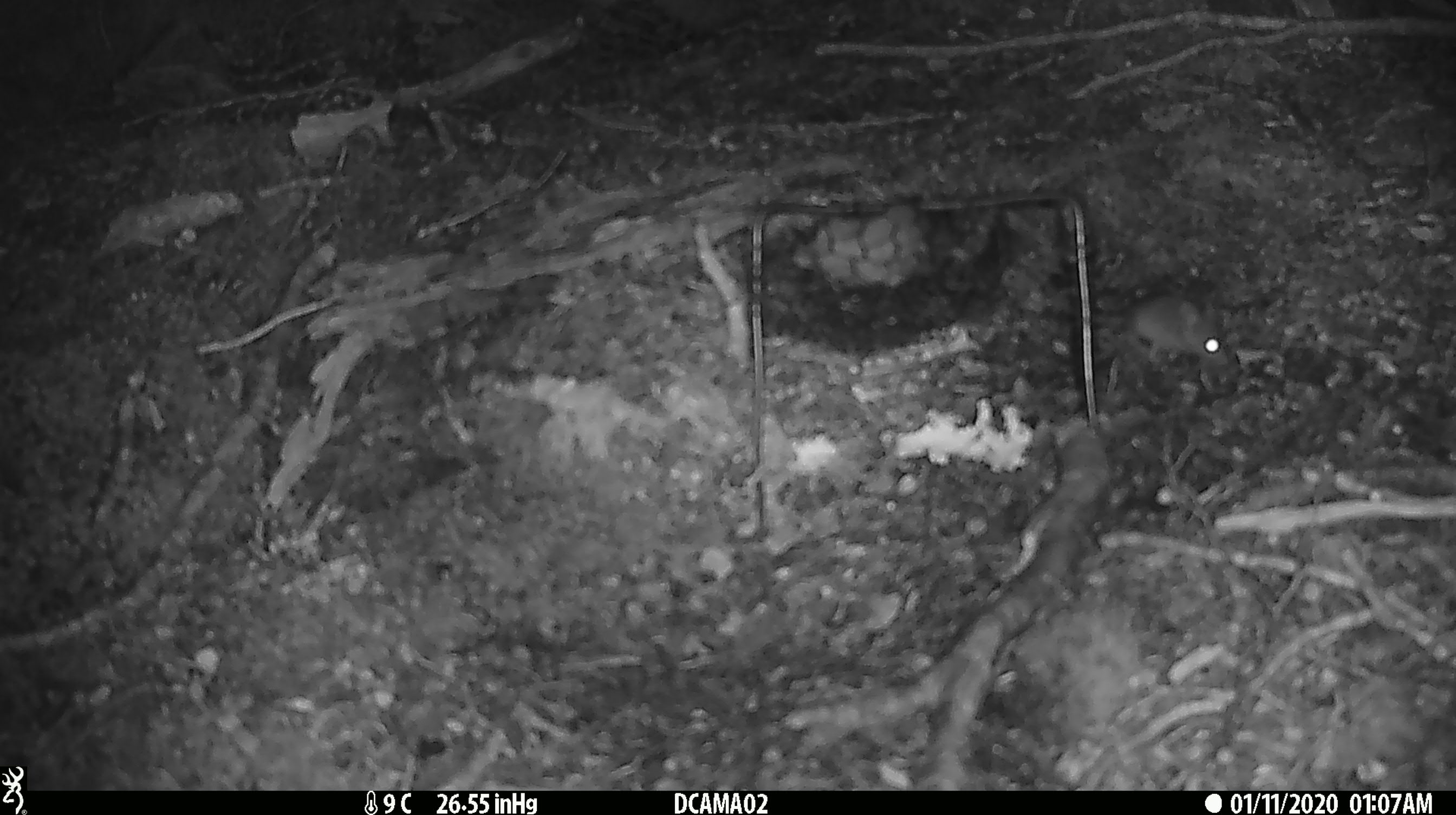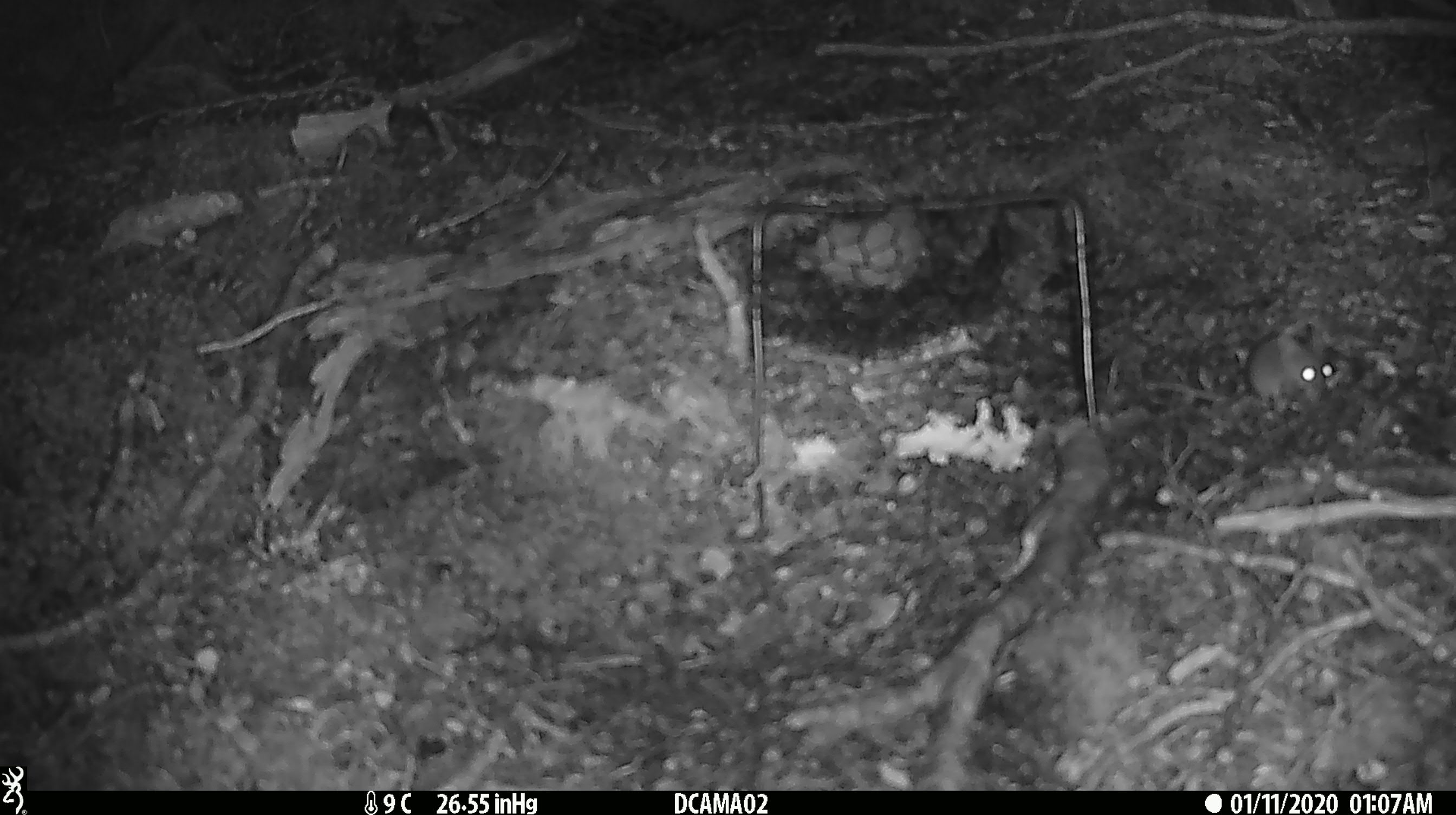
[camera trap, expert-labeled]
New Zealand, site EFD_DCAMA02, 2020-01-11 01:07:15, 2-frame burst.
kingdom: Animalia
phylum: Chordata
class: Mammalia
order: Rodentia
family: Muridae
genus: Mus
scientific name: Mus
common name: mouse